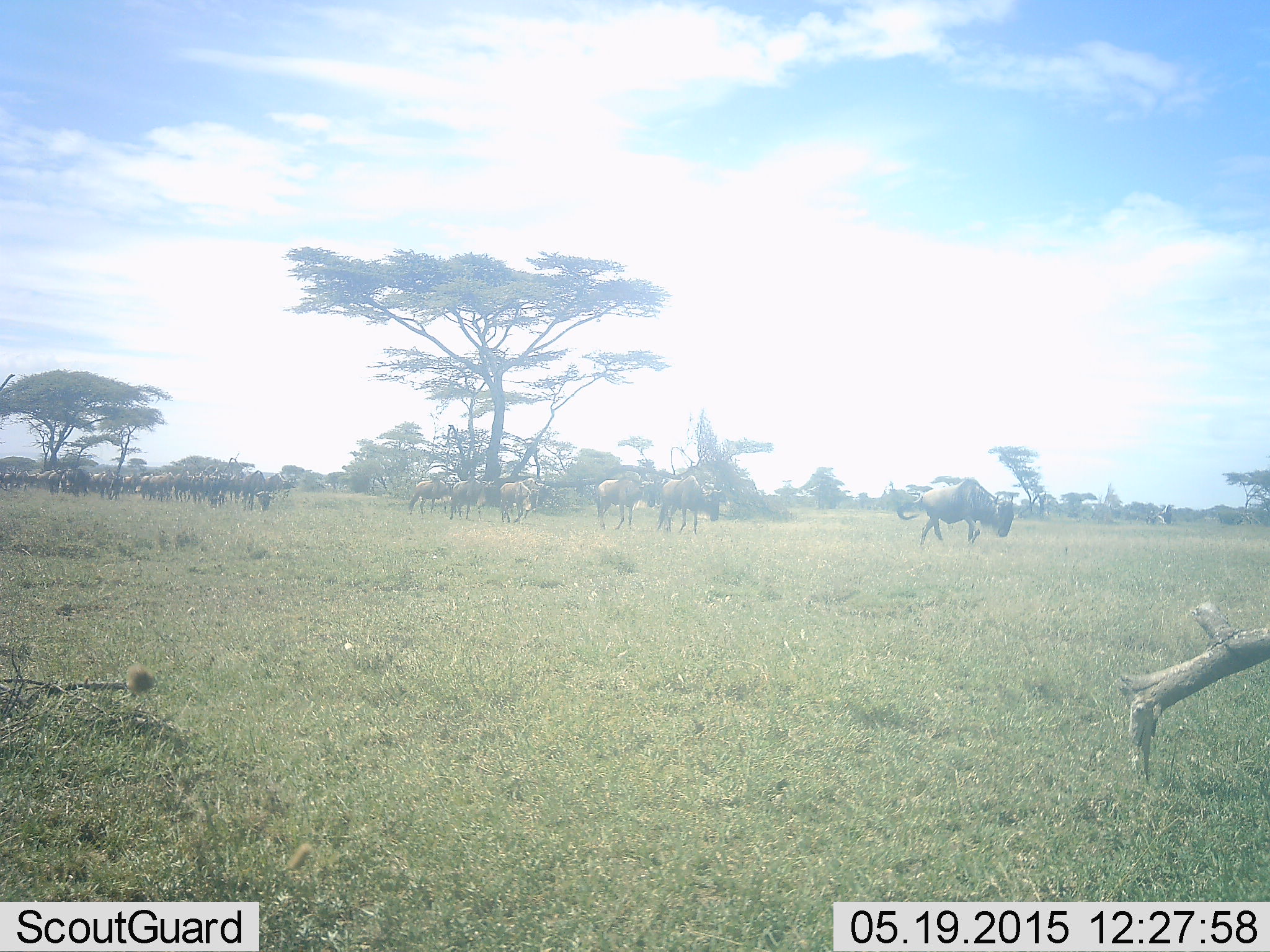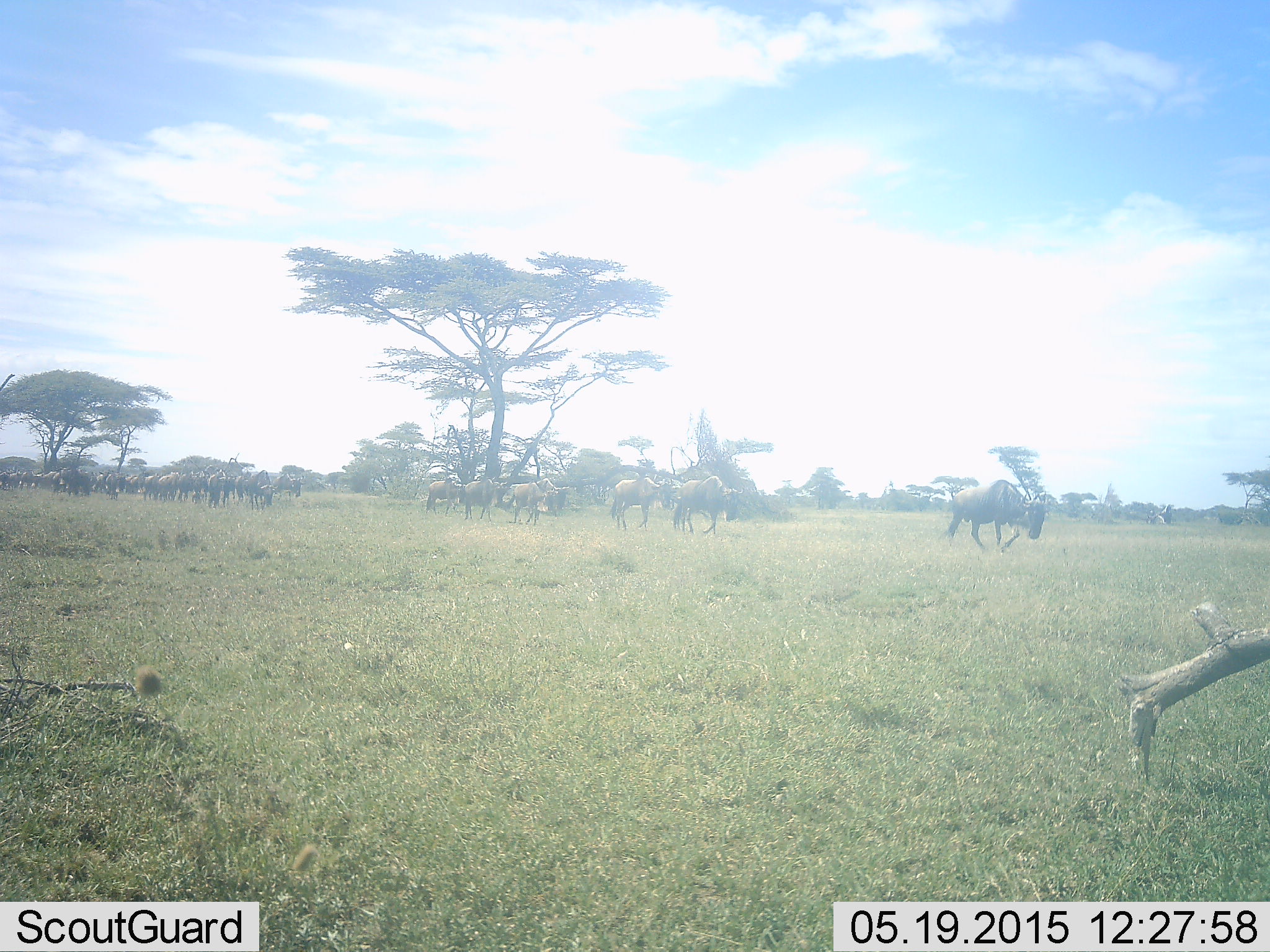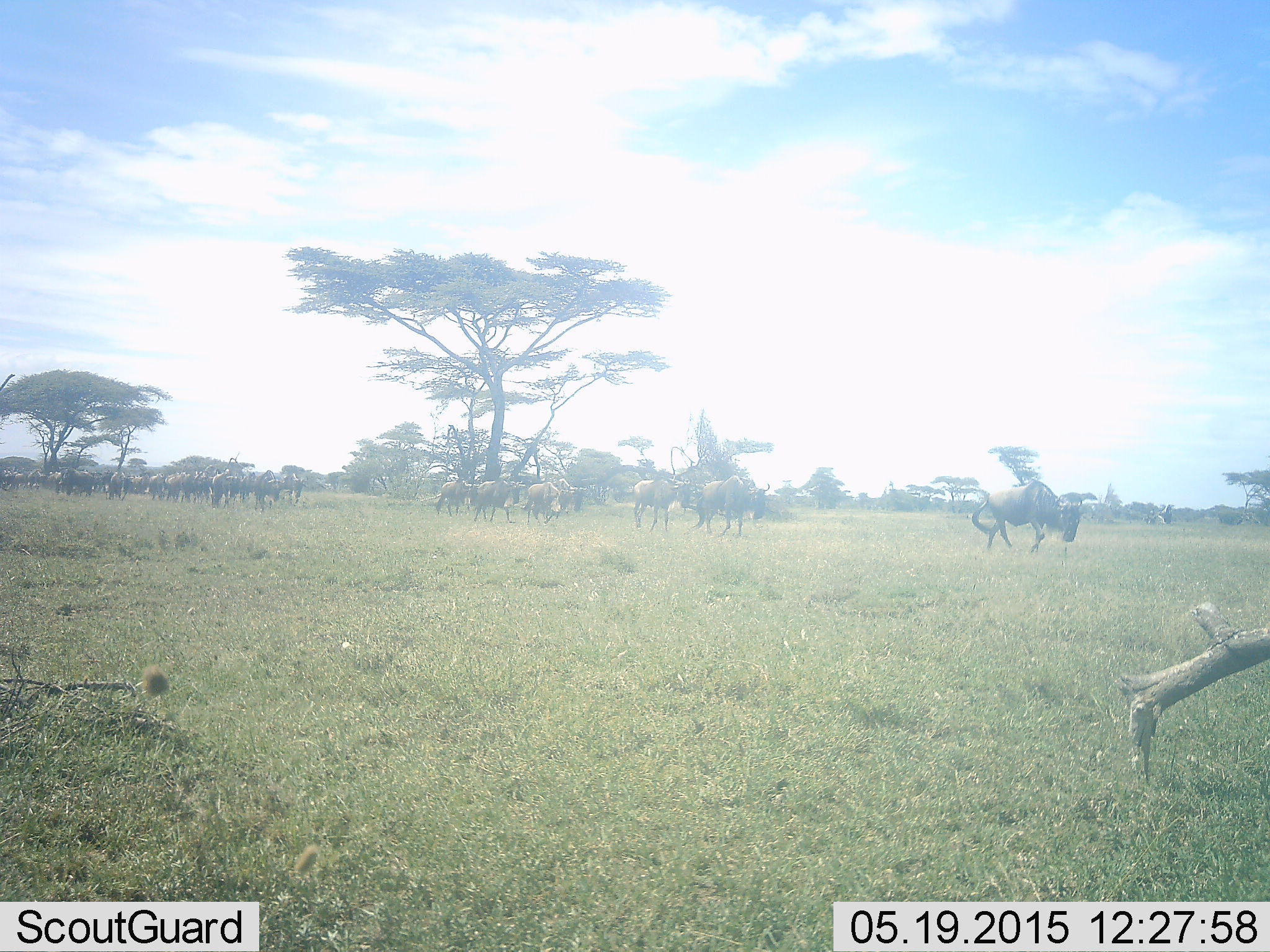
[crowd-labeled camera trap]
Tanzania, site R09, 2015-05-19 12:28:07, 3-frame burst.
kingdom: Animalia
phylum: Chordata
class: Mammalia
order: Artiodactyla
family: Bovidae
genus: Connochaetes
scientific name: Connochaetes taurinus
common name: blue wildebeest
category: wildebeest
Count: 11-50.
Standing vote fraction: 10%.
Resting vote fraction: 0%.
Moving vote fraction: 100%.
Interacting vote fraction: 0%.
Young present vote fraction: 0%.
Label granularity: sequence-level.